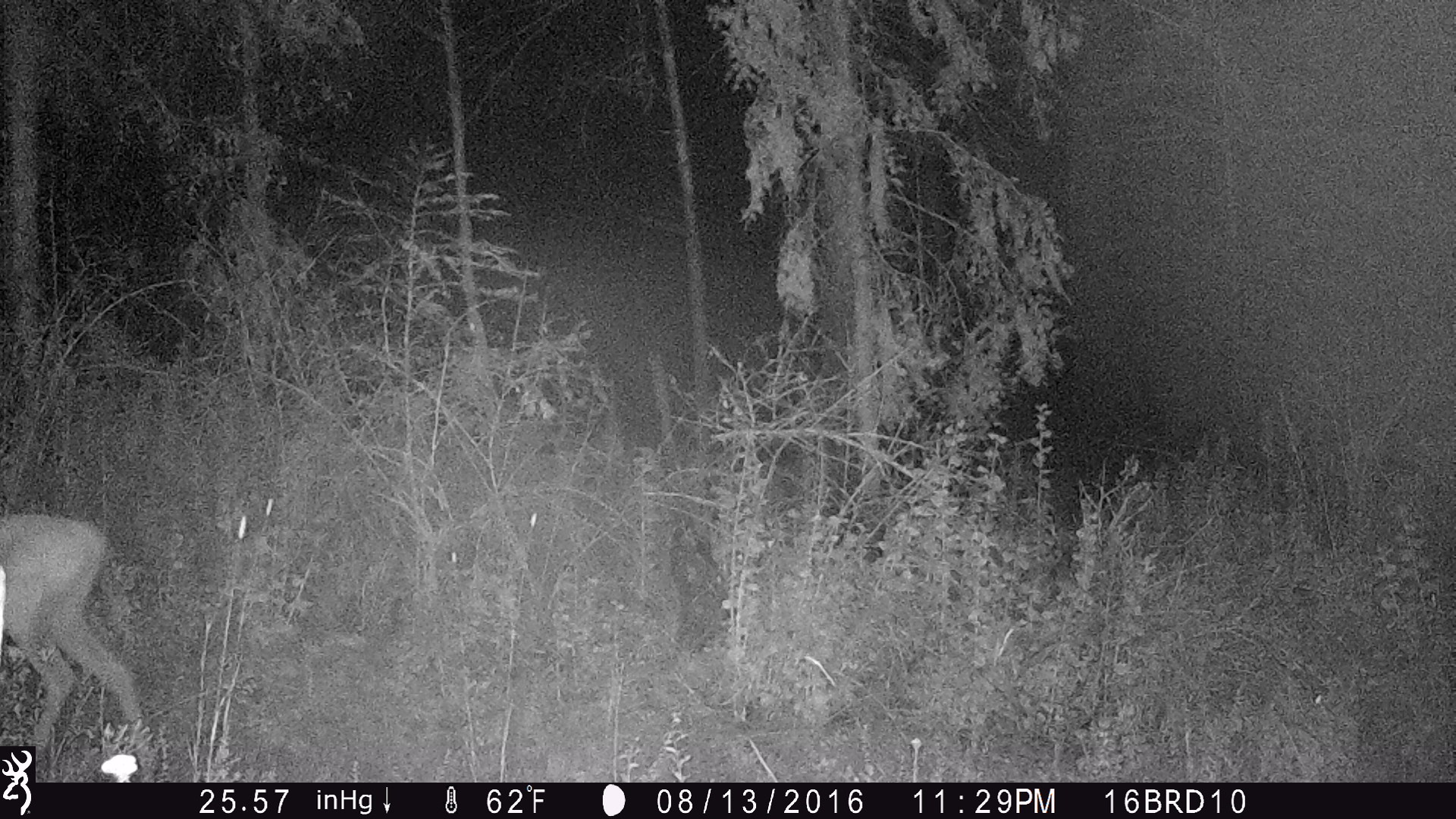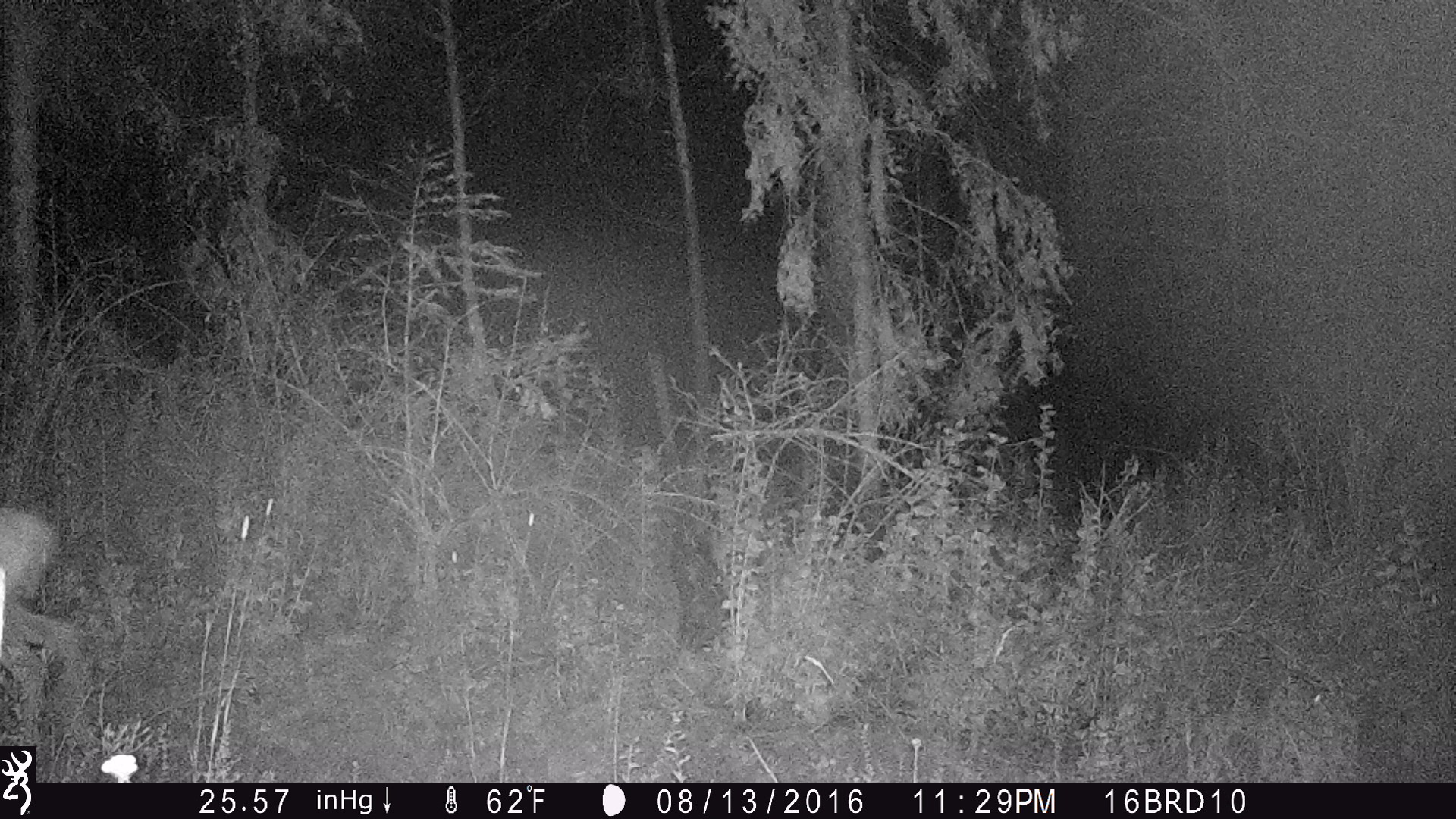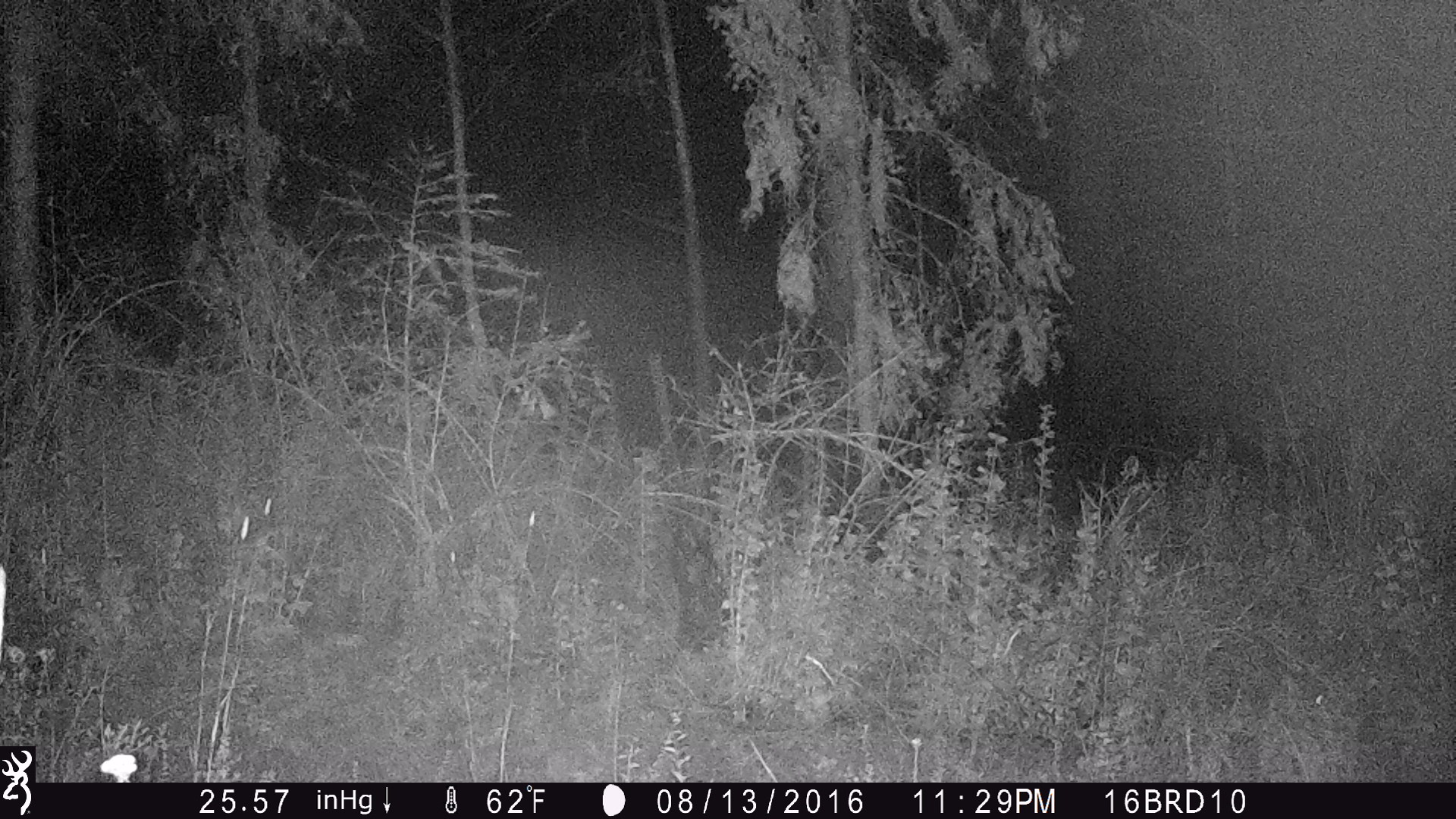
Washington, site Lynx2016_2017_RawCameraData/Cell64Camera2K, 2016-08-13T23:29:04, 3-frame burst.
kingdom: Animalia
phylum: Chordata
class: Mammalia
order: Artiodactyla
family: Cervidae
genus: Odocoileus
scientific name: Odocoileus virginianus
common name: white-tailed deer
Odocoileus virginianus (white-tailed deer). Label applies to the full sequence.